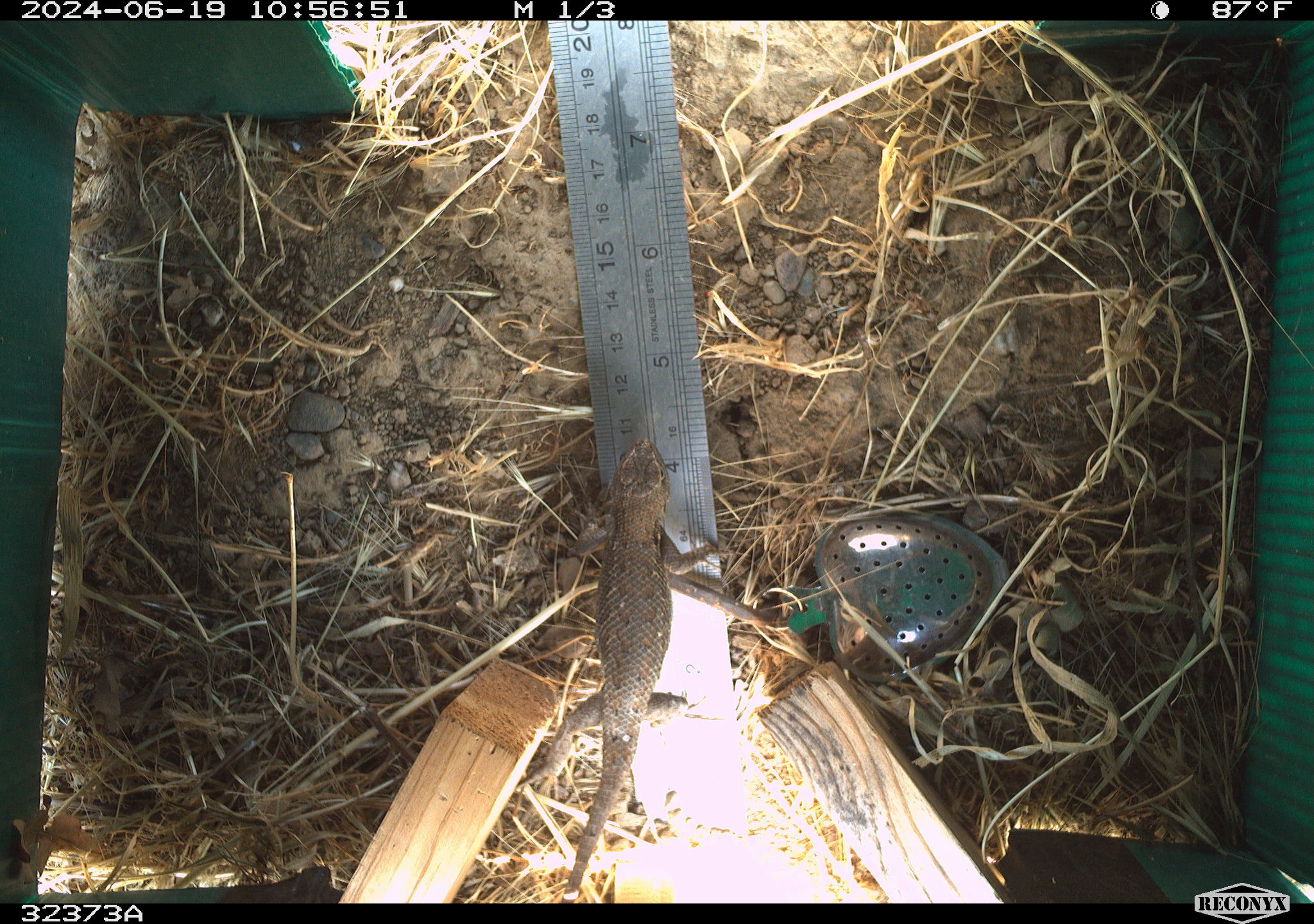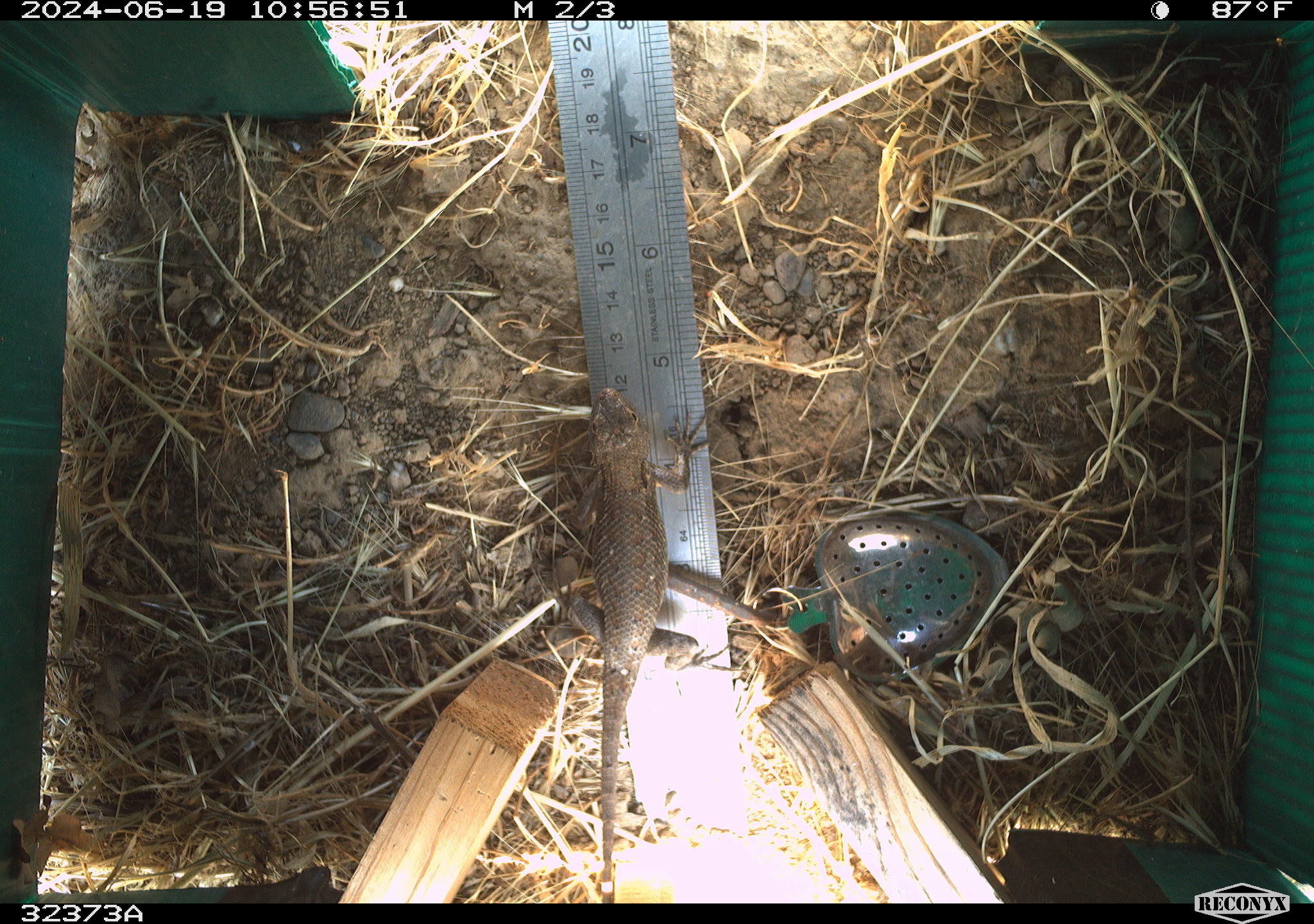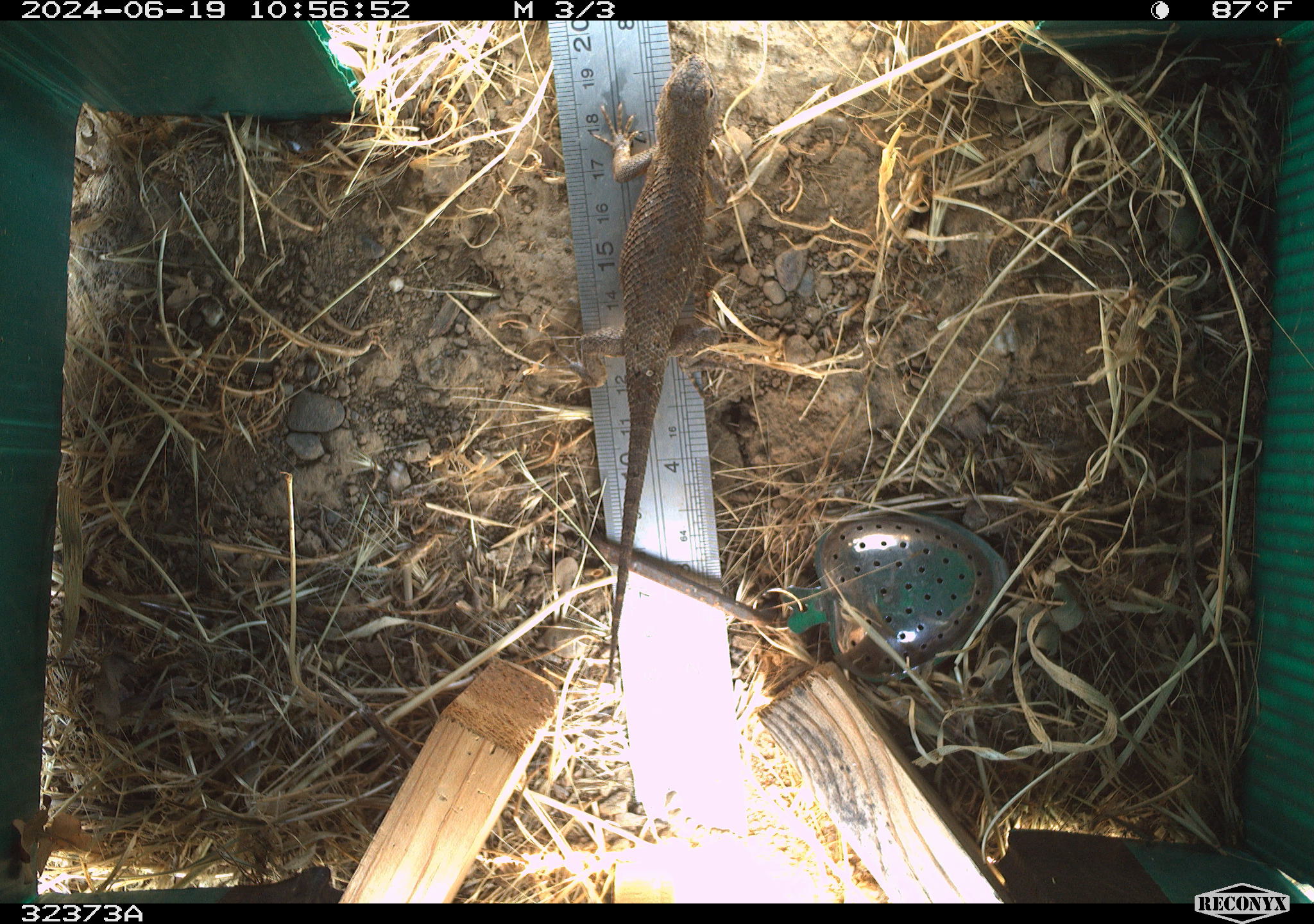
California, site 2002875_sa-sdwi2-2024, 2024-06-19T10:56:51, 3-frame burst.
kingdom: Animalia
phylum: Chordata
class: Reptilia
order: Squamata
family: Phrynosomatidae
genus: Sceloporus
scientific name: Sceloporus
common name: spiny lizards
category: sceloporus species